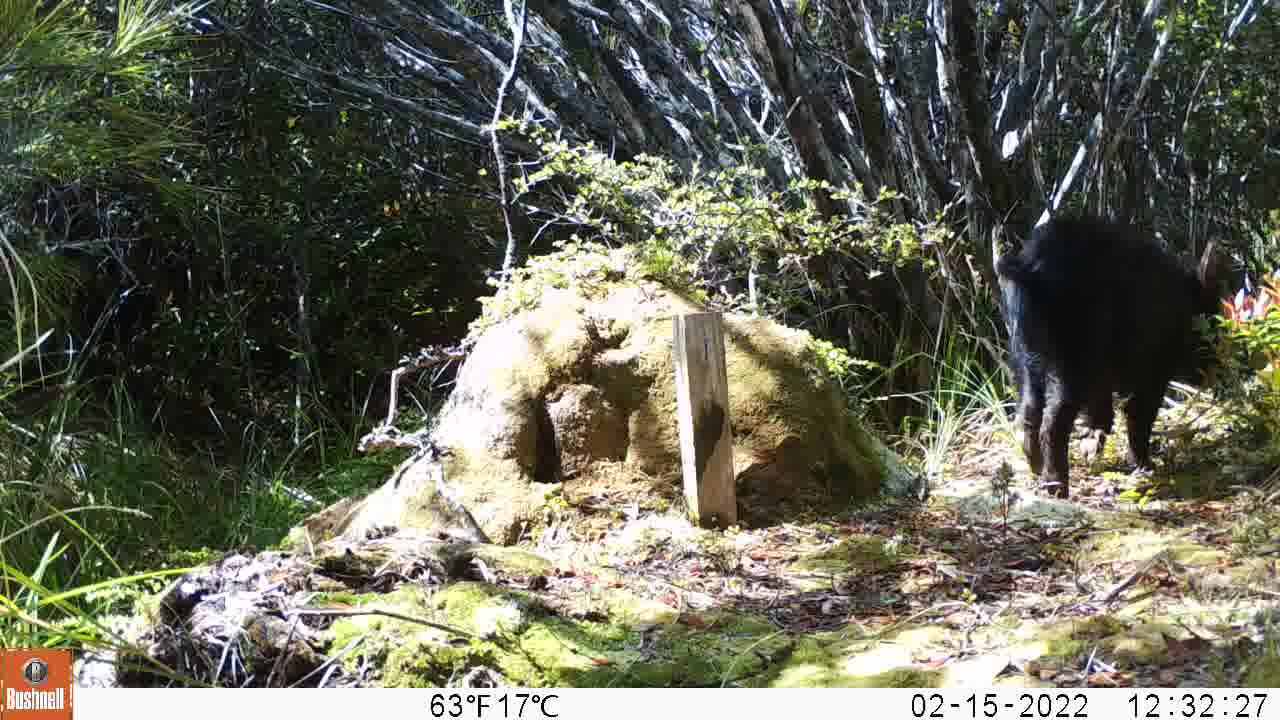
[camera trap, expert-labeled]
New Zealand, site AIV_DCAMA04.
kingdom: Animalia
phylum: Chordata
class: Mammalia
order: Artiodactyla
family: Suidae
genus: Sus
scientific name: Sus scrofa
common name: pig